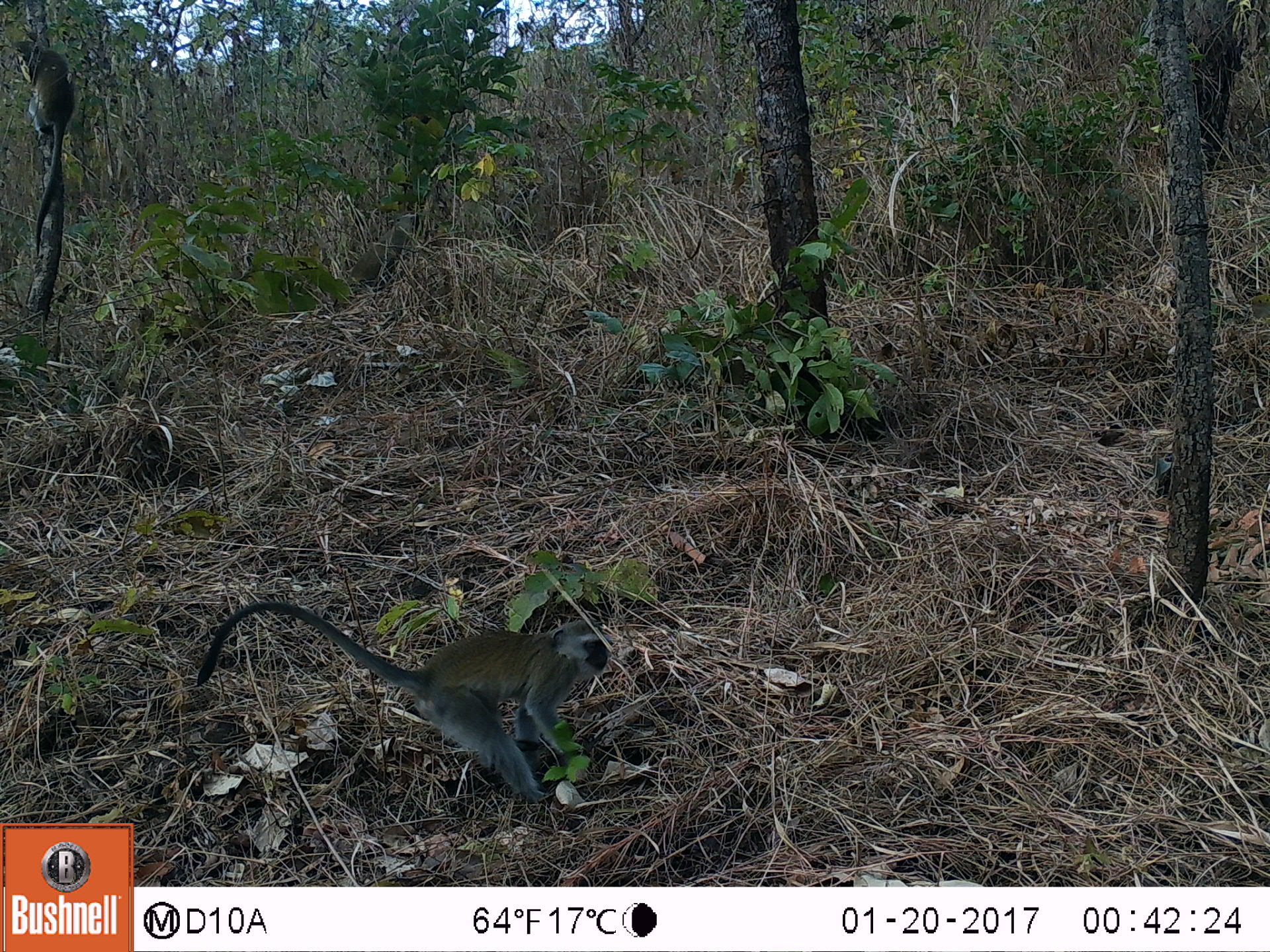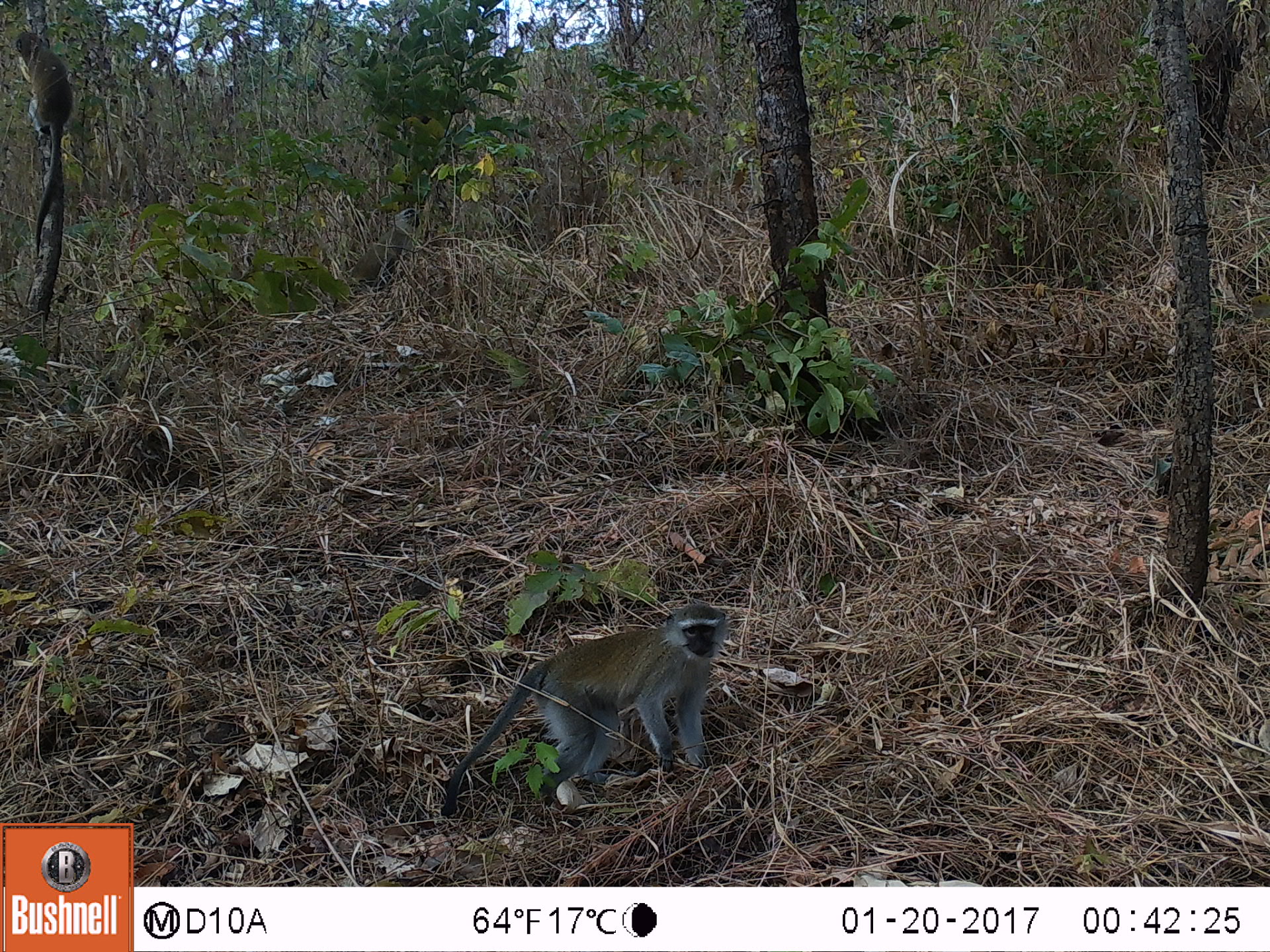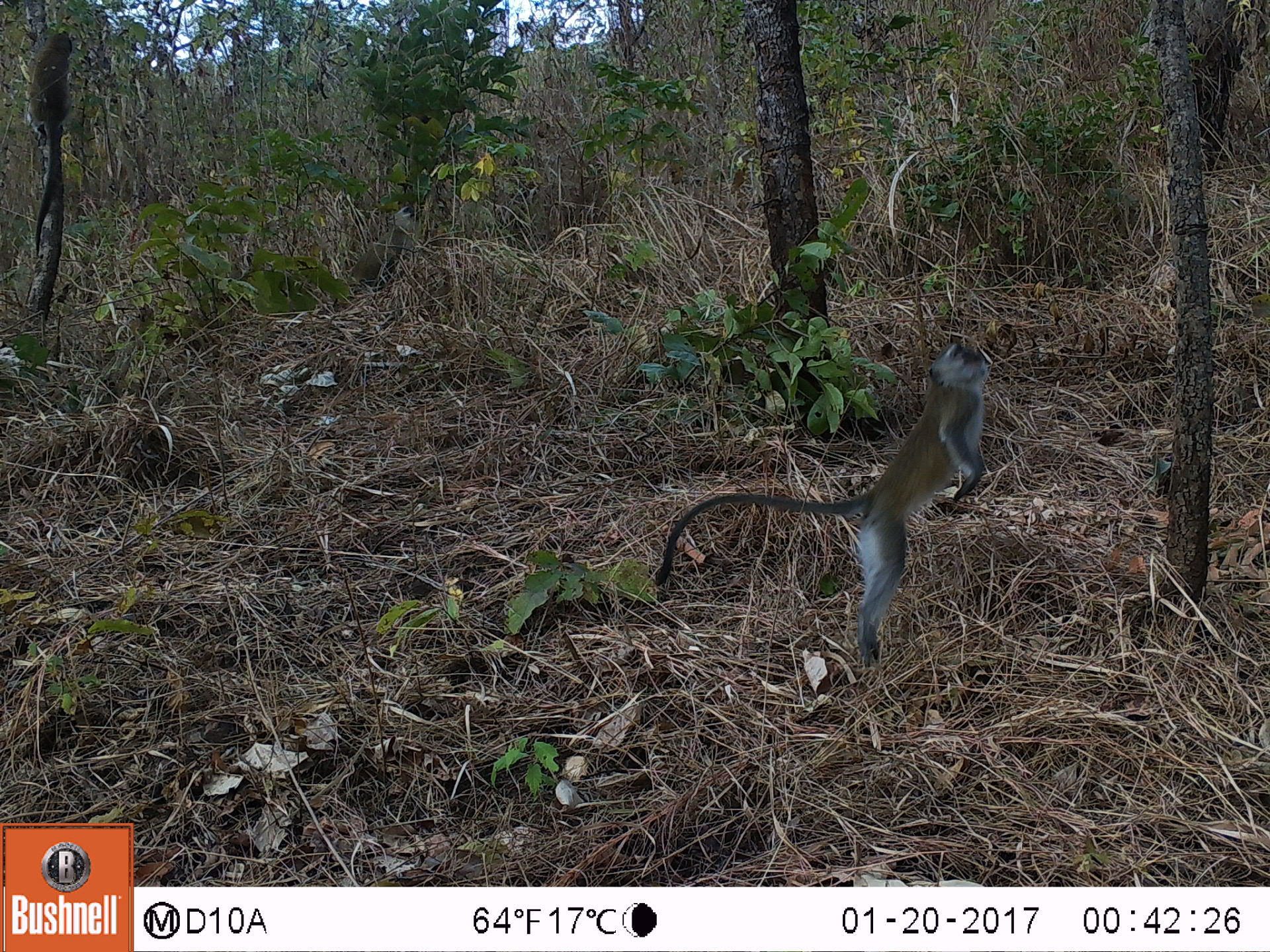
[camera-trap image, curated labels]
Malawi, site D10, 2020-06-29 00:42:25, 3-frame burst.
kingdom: Animalia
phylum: Chordata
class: Mammalia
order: Primates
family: Cercopithecidae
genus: Chlorocebus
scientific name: Chlorocebus pygerythrus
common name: vervet monkey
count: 1